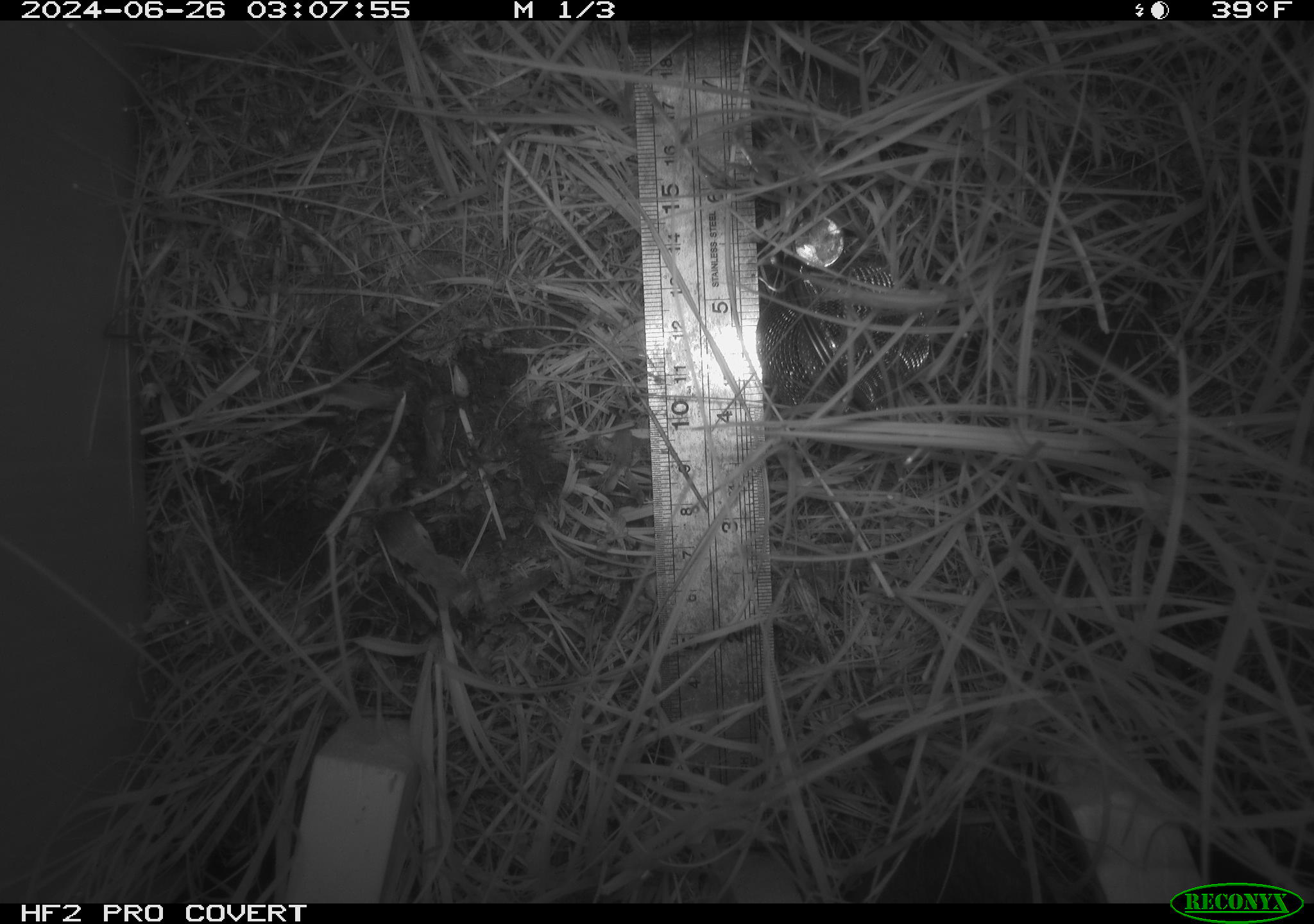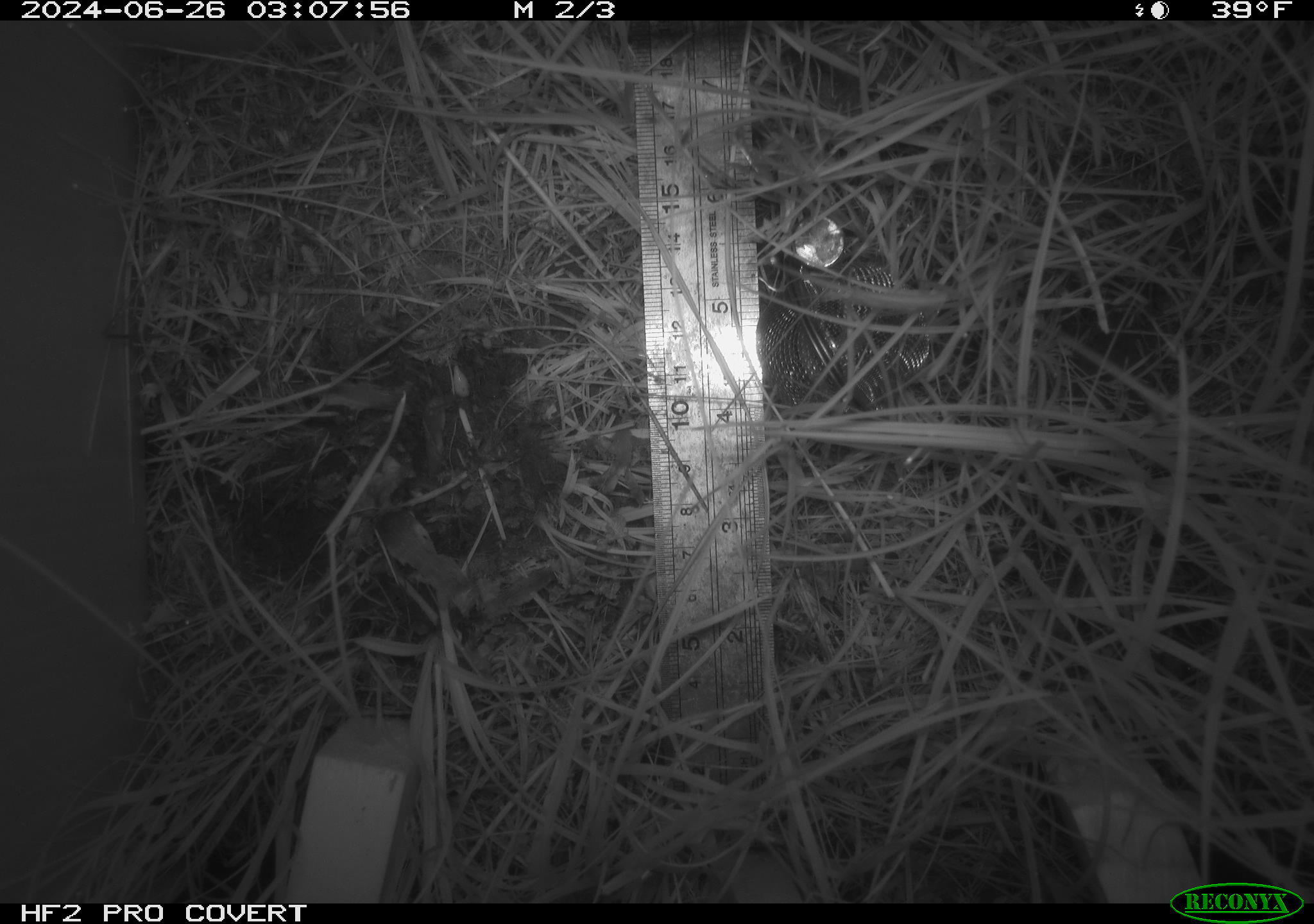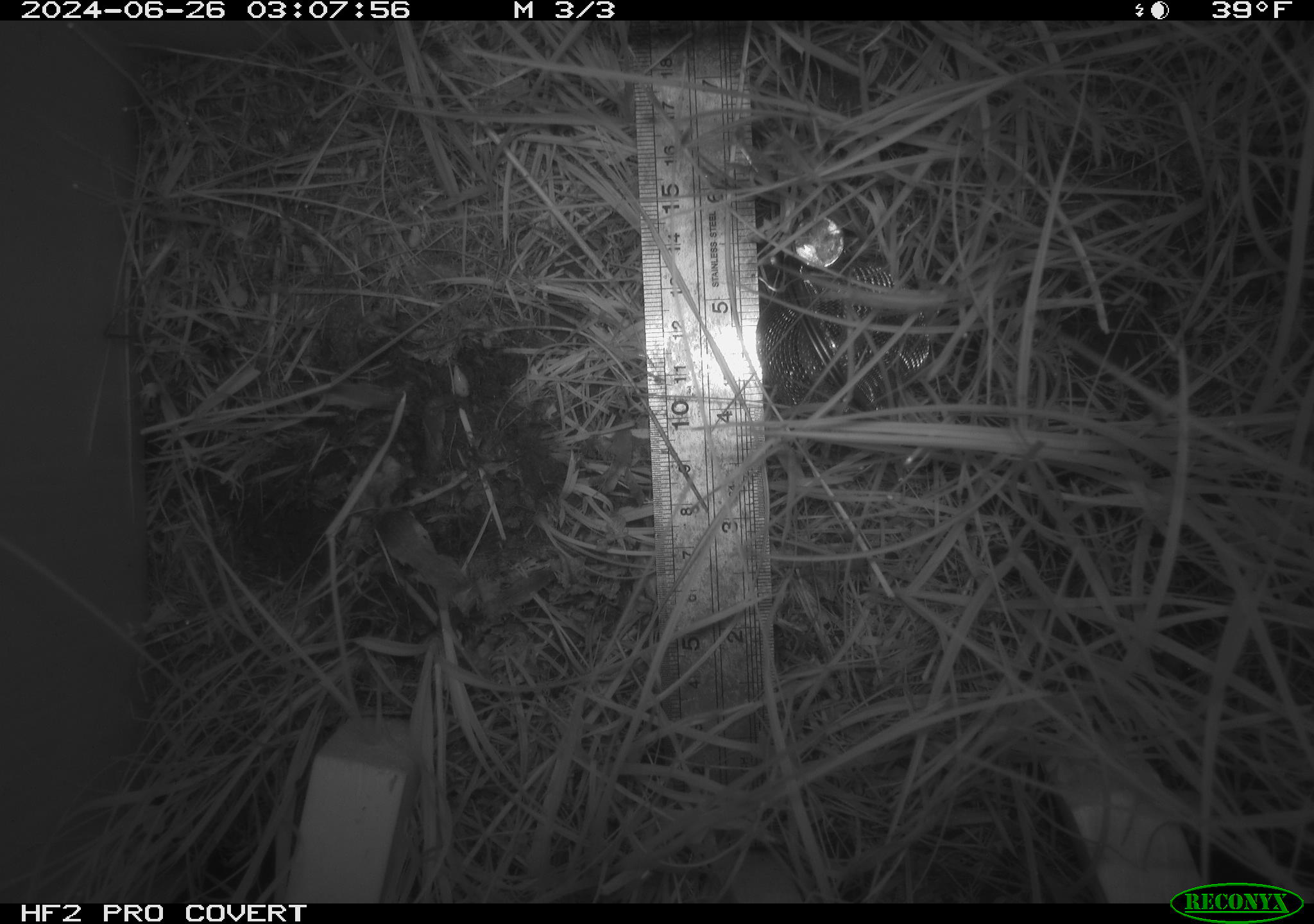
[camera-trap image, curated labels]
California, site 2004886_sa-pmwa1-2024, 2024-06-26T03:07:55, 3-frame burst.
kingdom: Animalia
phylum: Chordata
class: Mammalia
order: Rodentia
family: Cricetidae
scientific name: Arvicolinae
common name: voles, lemmings, and muskrats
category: arvicolinae subfamily